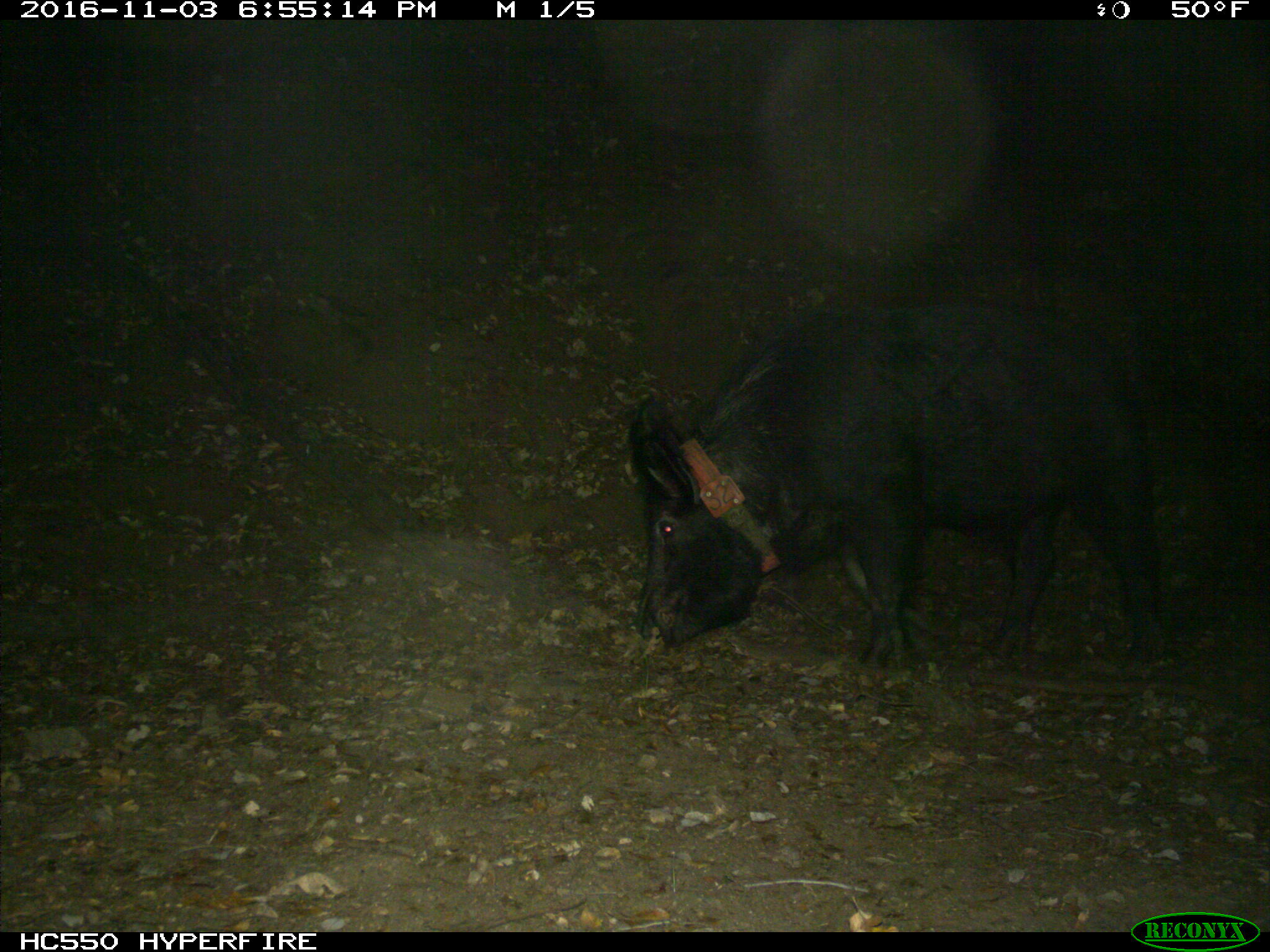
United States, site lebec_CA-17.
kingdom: Animalia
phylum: Chordata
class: Mammalia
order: Artiodactyla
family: Suidae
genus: Sus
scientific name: Sus scrofa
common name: wild boar